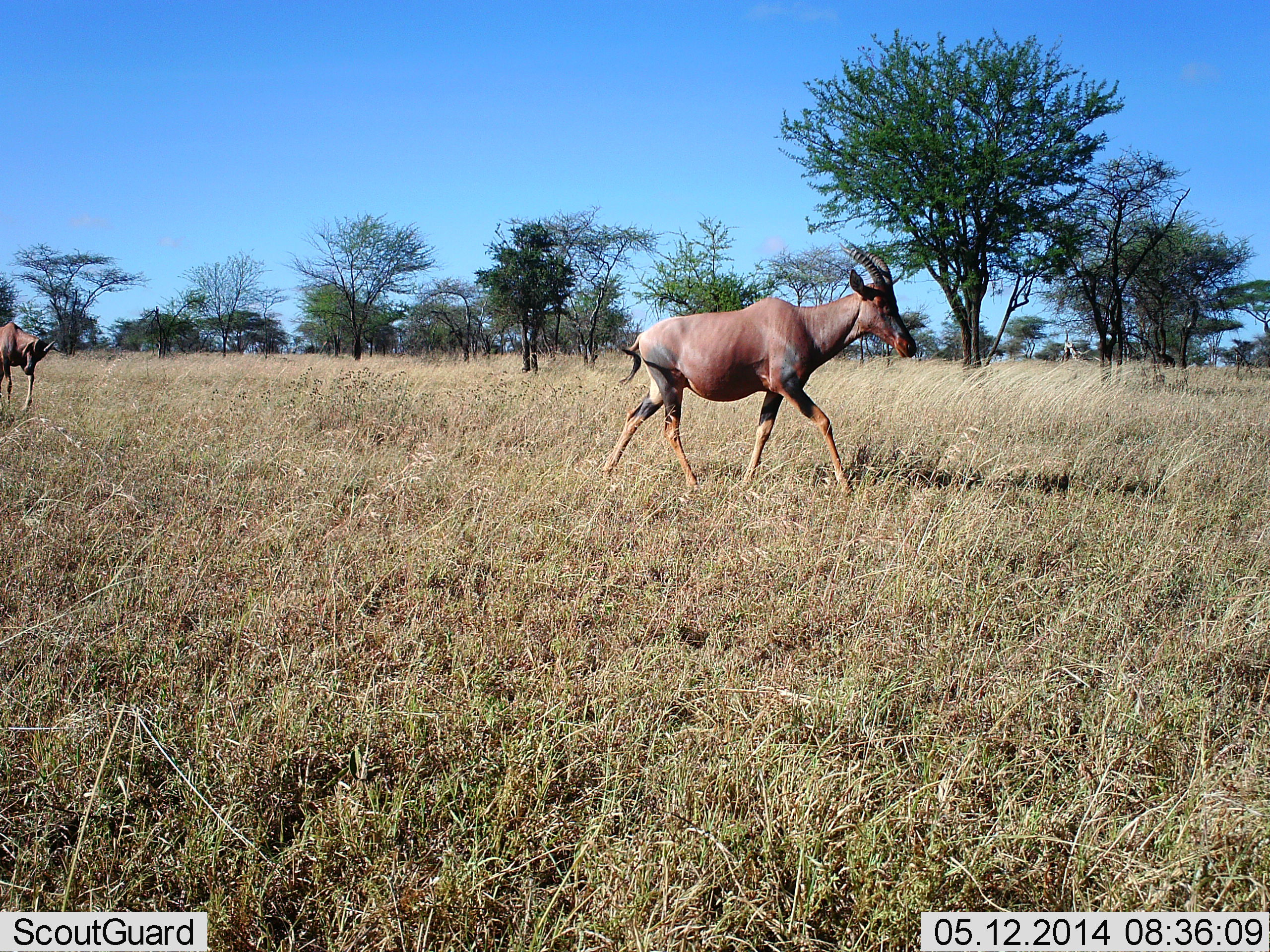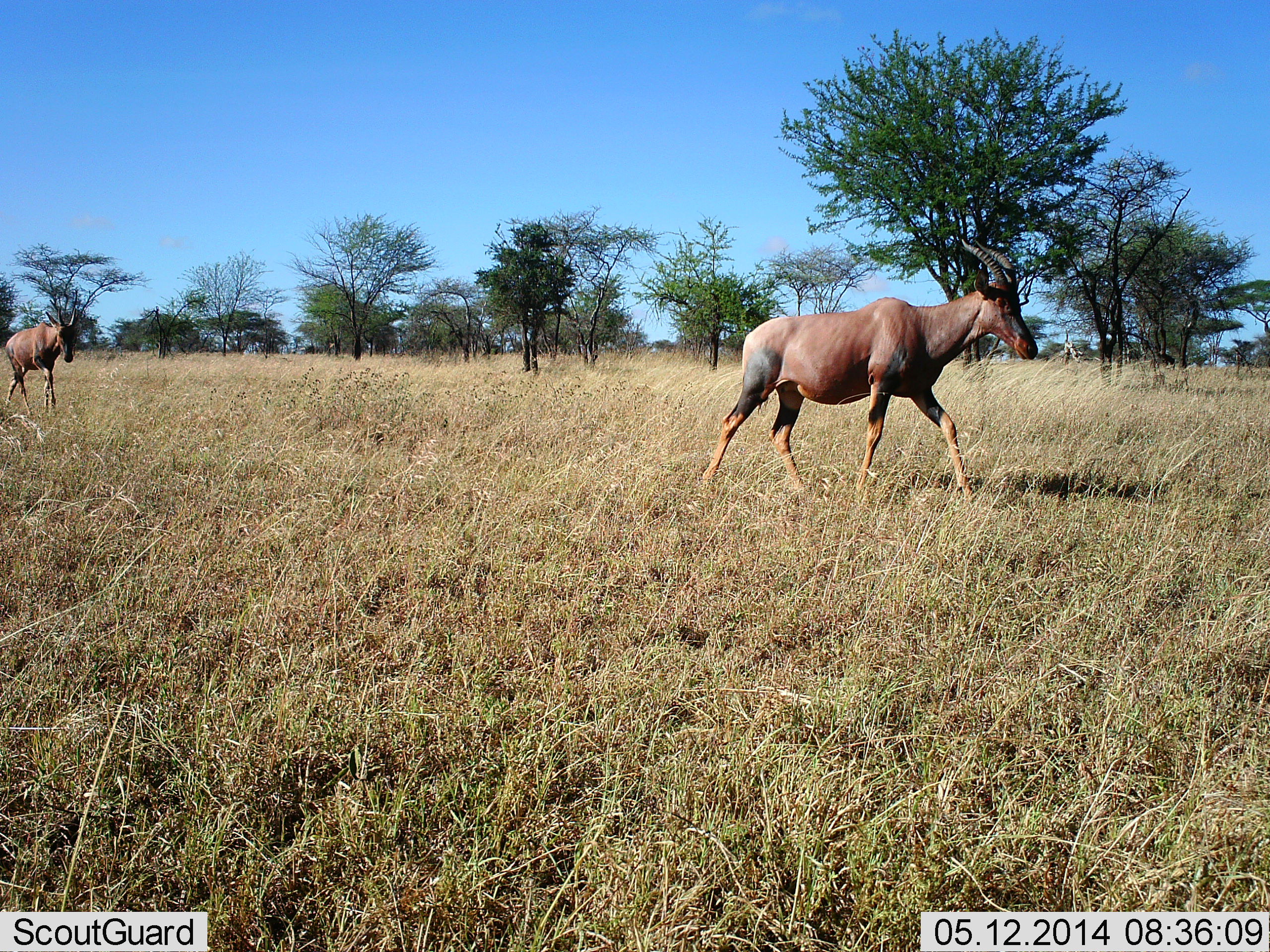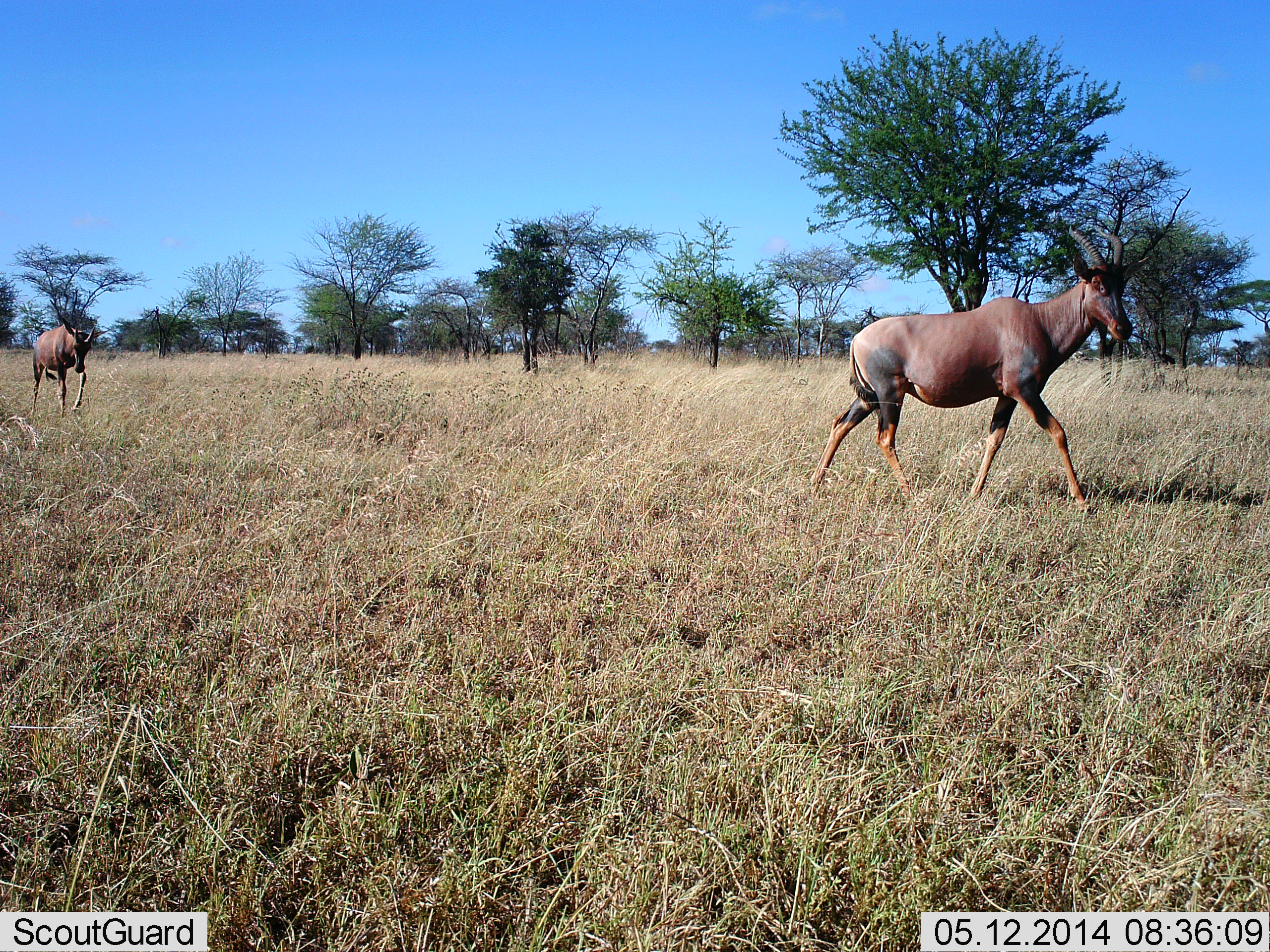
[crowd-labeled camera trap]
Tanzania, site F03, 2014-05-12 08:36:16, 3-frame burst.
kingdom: Animalia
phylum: Chordata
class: Mammalia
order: Artiodactyla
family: Bovidae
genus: Damaliscus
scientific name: Damaliscus lunatus jimela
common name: topi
Topi (Damaliscus lunatus jimela), count 2. Behavior (volunteer vote fractions): standing 20%, resting 0%, moving 100%, interacting 0%. Young present (vote fraction): 0%. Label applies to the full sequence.